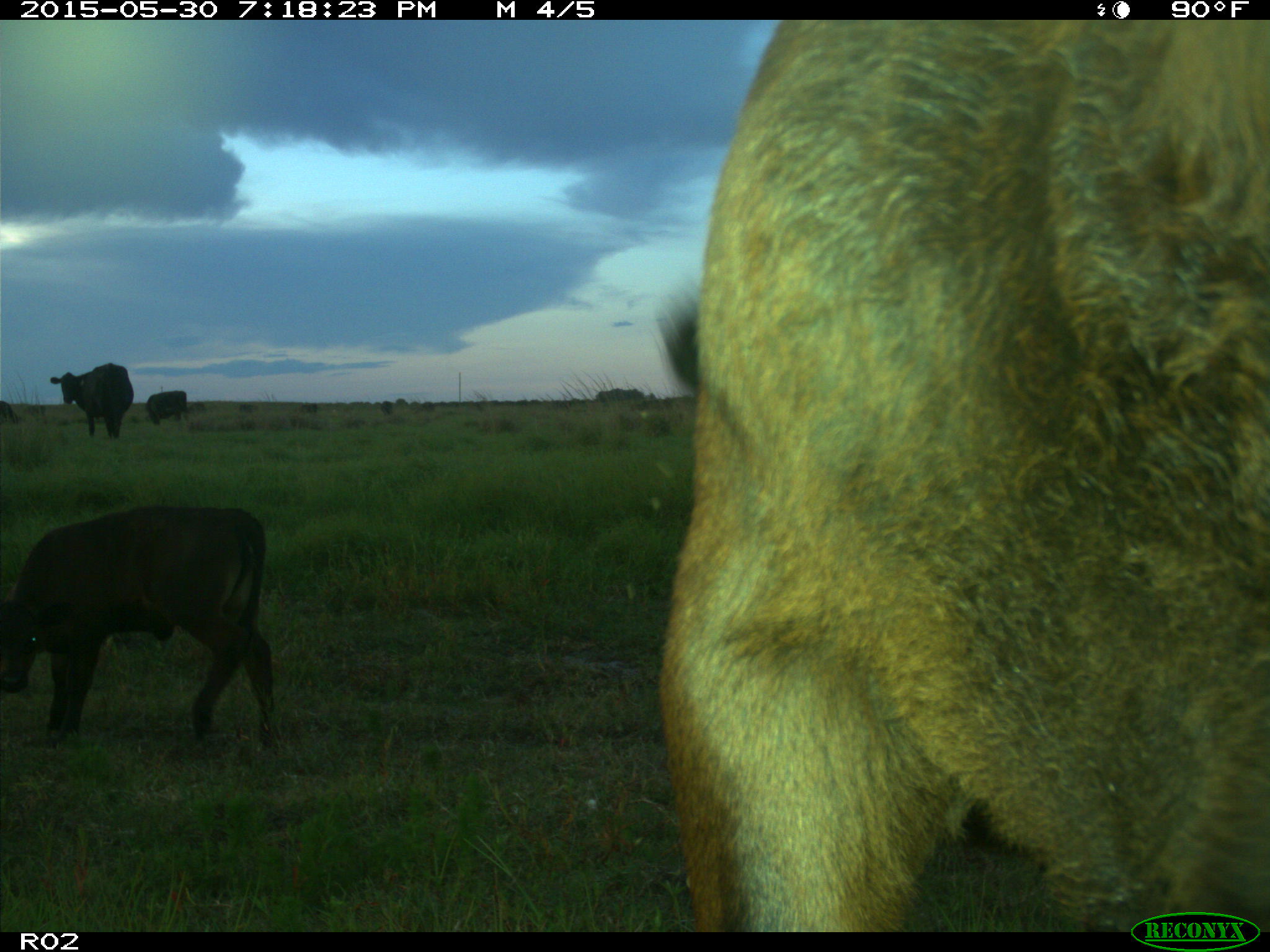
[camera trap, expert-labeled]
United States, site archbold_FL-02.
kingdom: Animalia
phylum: Chordata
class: Mammalia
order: Artiodactyla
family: Bovidae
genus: Bos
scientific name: Bos taurus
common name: domestic cow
Bos taurus (domestic cow).